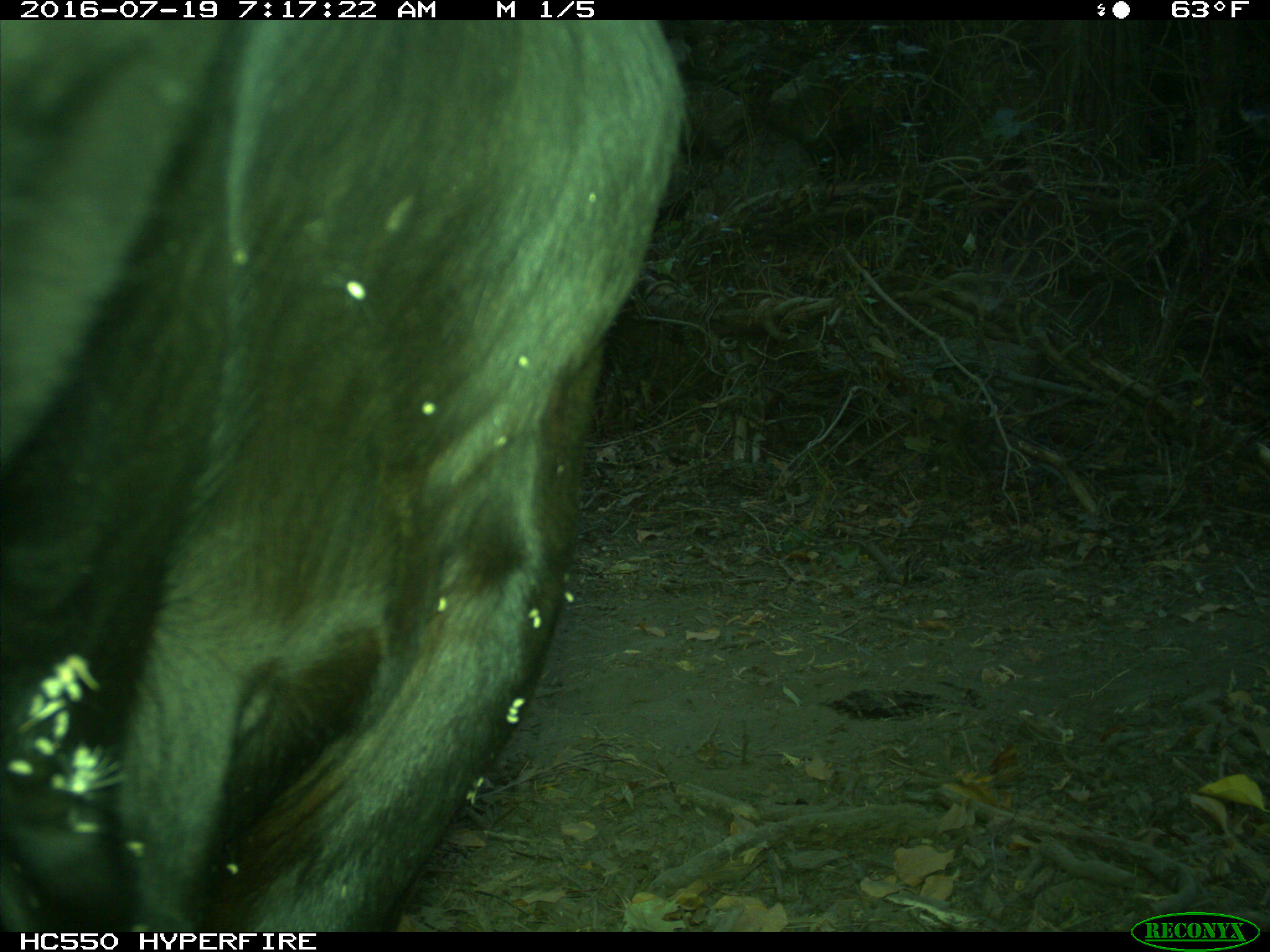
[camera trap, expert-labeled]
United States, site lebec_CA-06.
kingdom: Animalia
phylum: Chordata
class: Mammalia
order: Artiodactyla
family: Bovidae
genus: Bos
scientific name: Bos taurus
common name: domestic cow